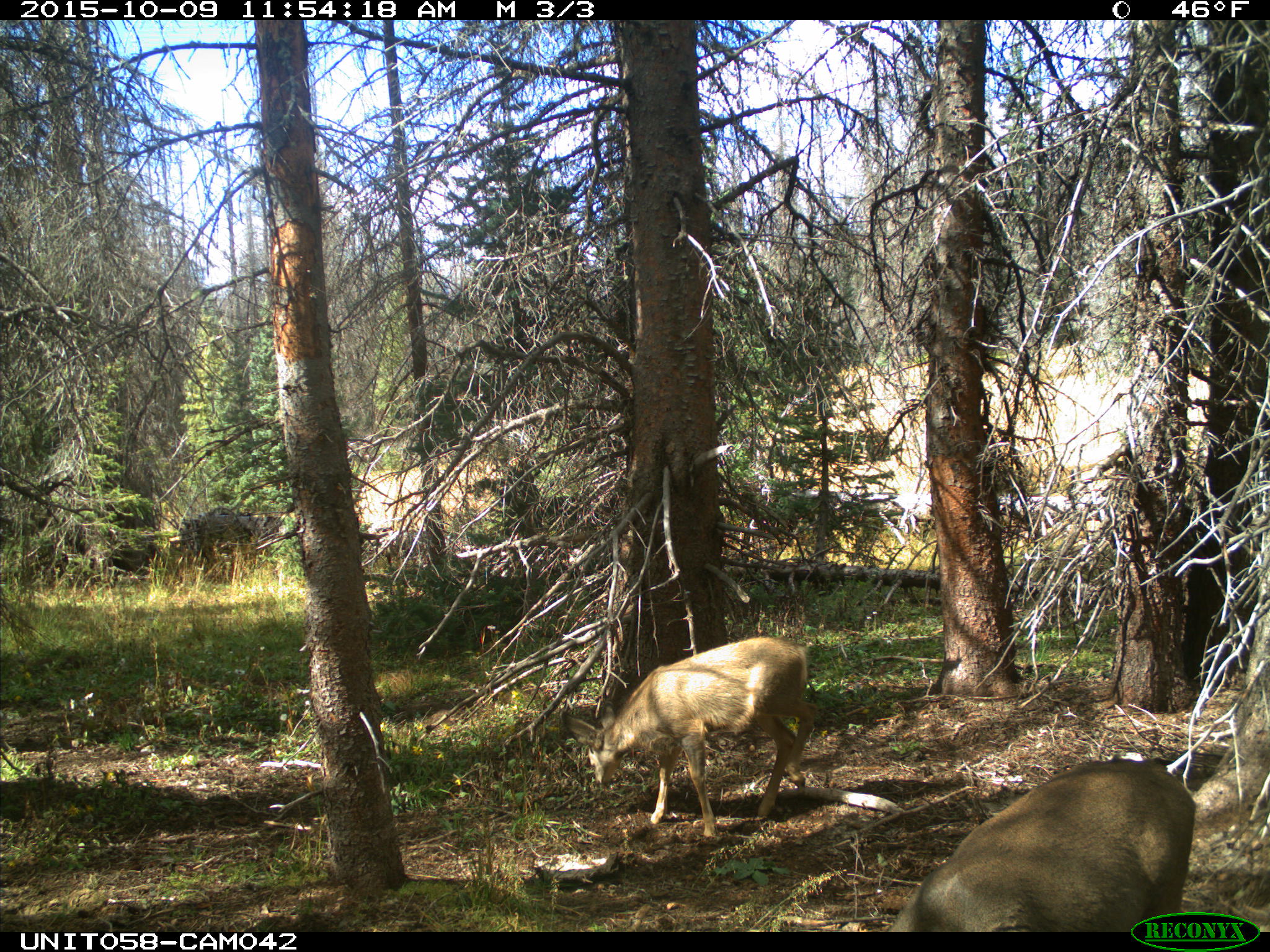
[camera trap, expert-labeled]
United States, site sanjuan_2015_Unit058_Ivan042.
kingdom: Animalia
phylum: Chordata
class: Mammalia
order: Artiodactyla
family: Cervidae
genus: Odocoileus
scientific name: Odocoileus hemionus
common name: mule deer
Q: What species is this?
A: Odocoileus hemionus (mule deer).